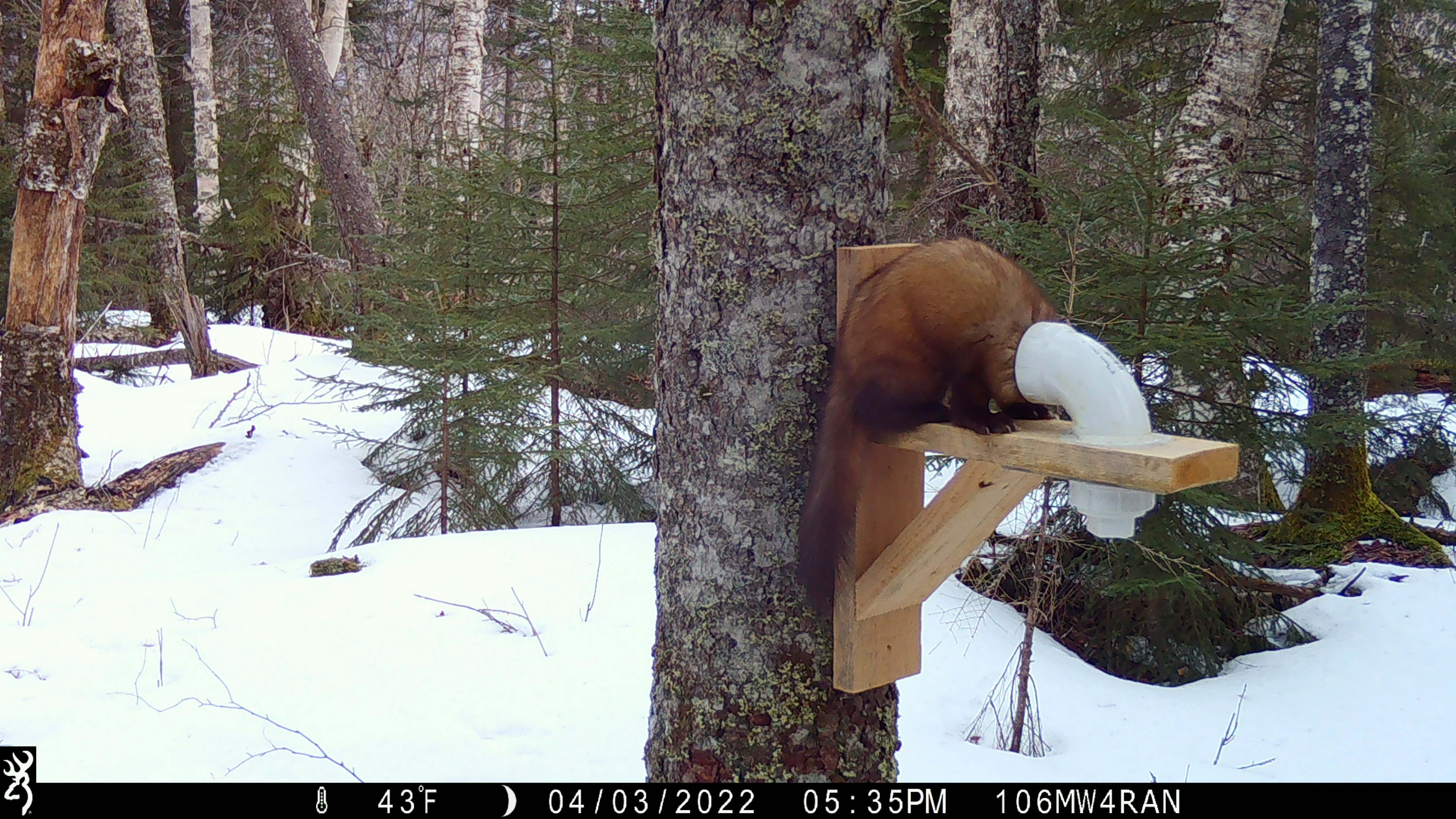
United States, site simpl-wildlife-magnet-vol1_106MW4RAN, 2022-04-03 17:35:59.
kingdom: Animalia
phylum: Chordata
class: Mammalia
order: Carnivora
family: Mustelidae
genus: Martes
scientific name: Martes americana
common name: american marten